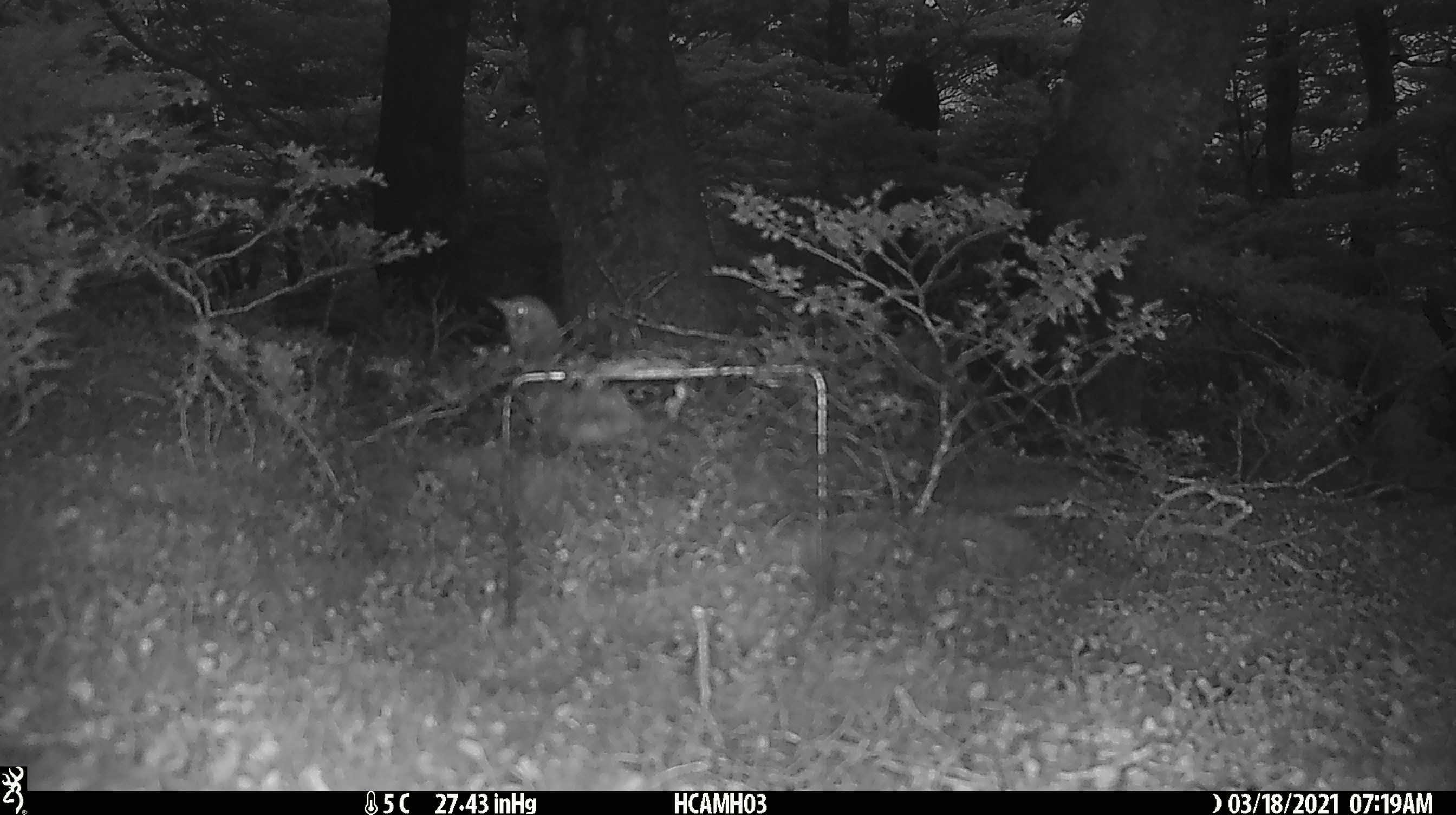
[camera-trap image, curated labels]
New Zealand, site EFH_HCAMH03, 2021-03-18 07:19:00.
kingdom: Animalia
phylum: Chordata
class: Aves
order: Passeriformes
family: Turdidae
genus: Turdus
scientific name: Turdus philomelos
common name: song thrush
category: thrush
Thrush (song thrush) (Turdus philomelos).